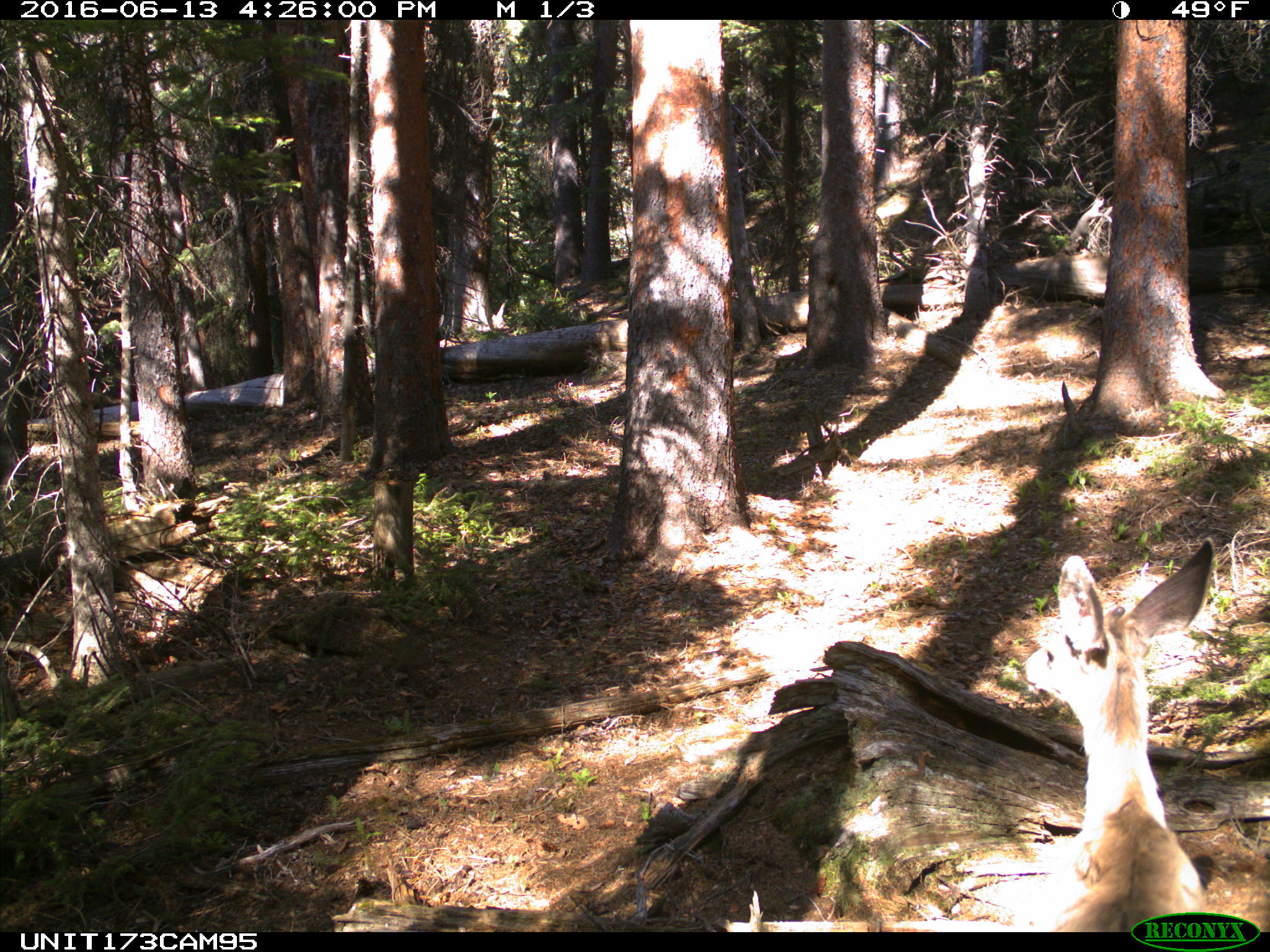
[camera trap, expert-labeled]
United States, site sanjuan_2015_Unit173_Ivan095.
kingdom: Animalia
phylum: Chordata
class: Mammalia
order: Artiodactyla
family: Cervidae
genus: Odocoileus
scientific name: Odocoileus hemionus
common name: mule deer